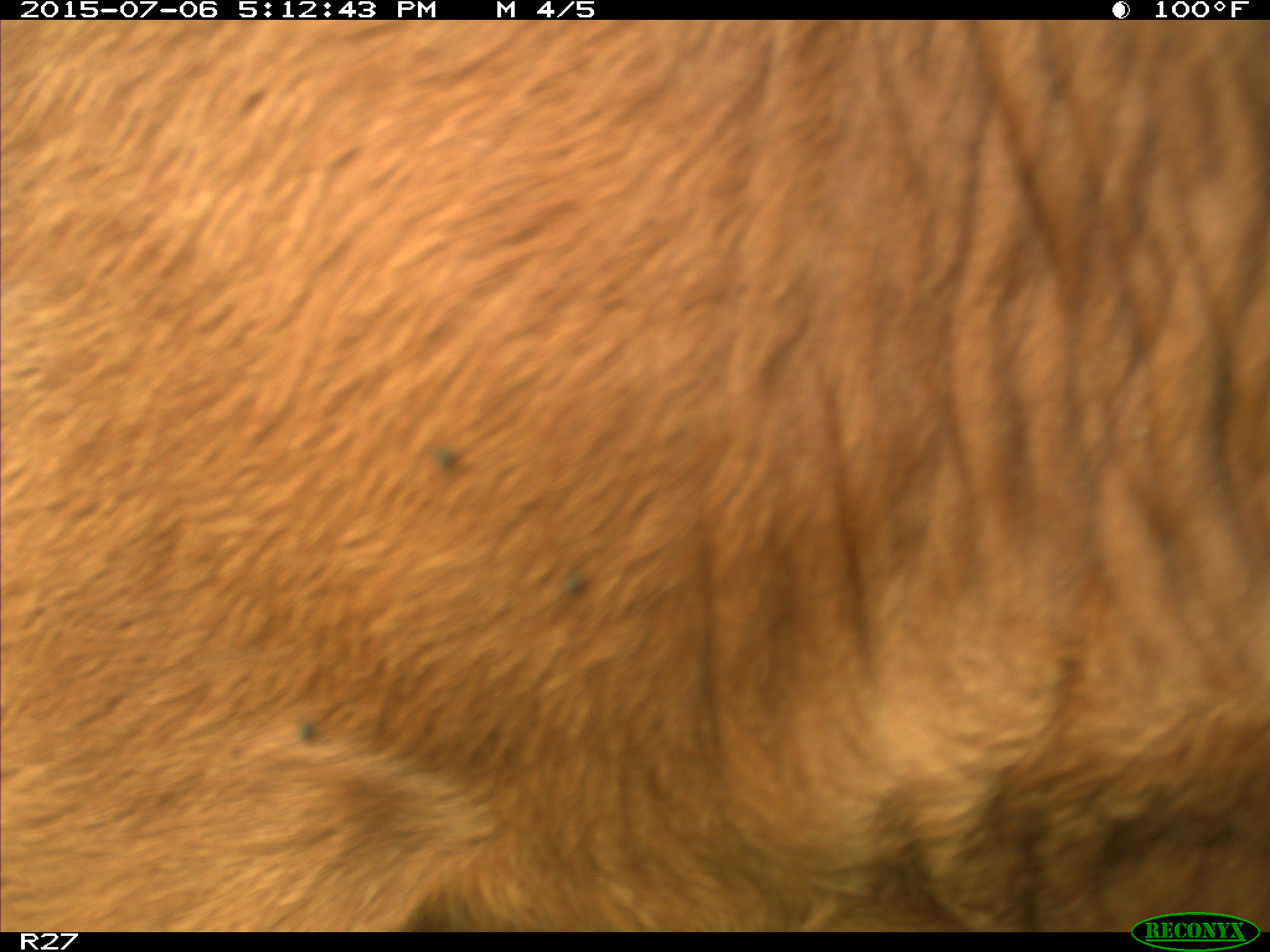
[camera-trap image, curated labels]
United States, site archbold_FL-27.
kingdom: Animalia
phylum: Chordata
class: Mammalia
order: Artiodactyla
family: Bovidae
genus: Bos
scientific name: Bos taurus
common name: domestic cow